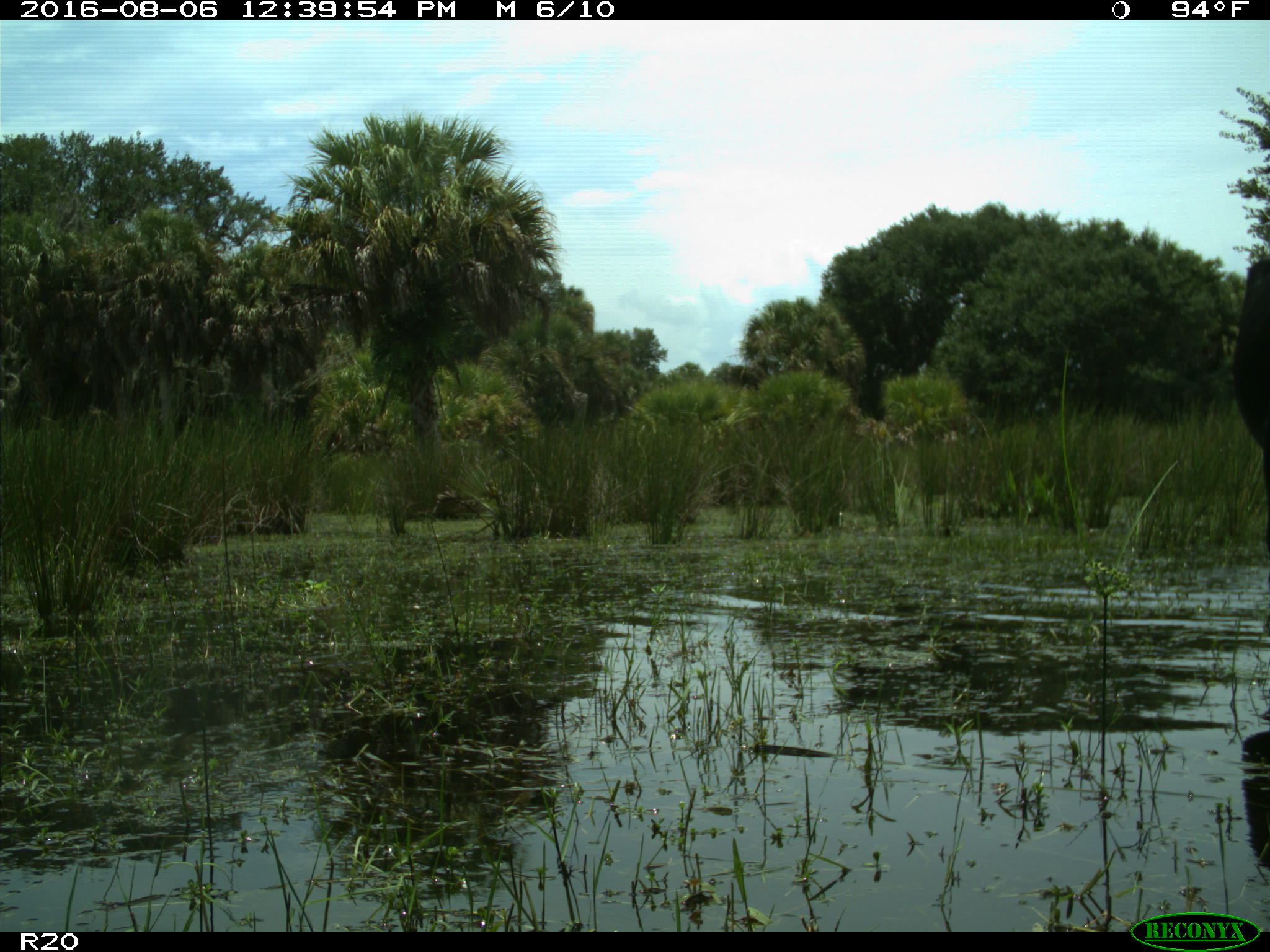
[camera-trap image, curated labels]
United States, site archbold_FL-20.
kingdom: Animalia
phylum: Chordata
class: Mammalia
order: Artiodactyla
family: Bovidae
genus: Bos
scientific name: Bos taurus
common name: domestic cow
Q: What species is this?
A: Bos taurus (domestic cow).